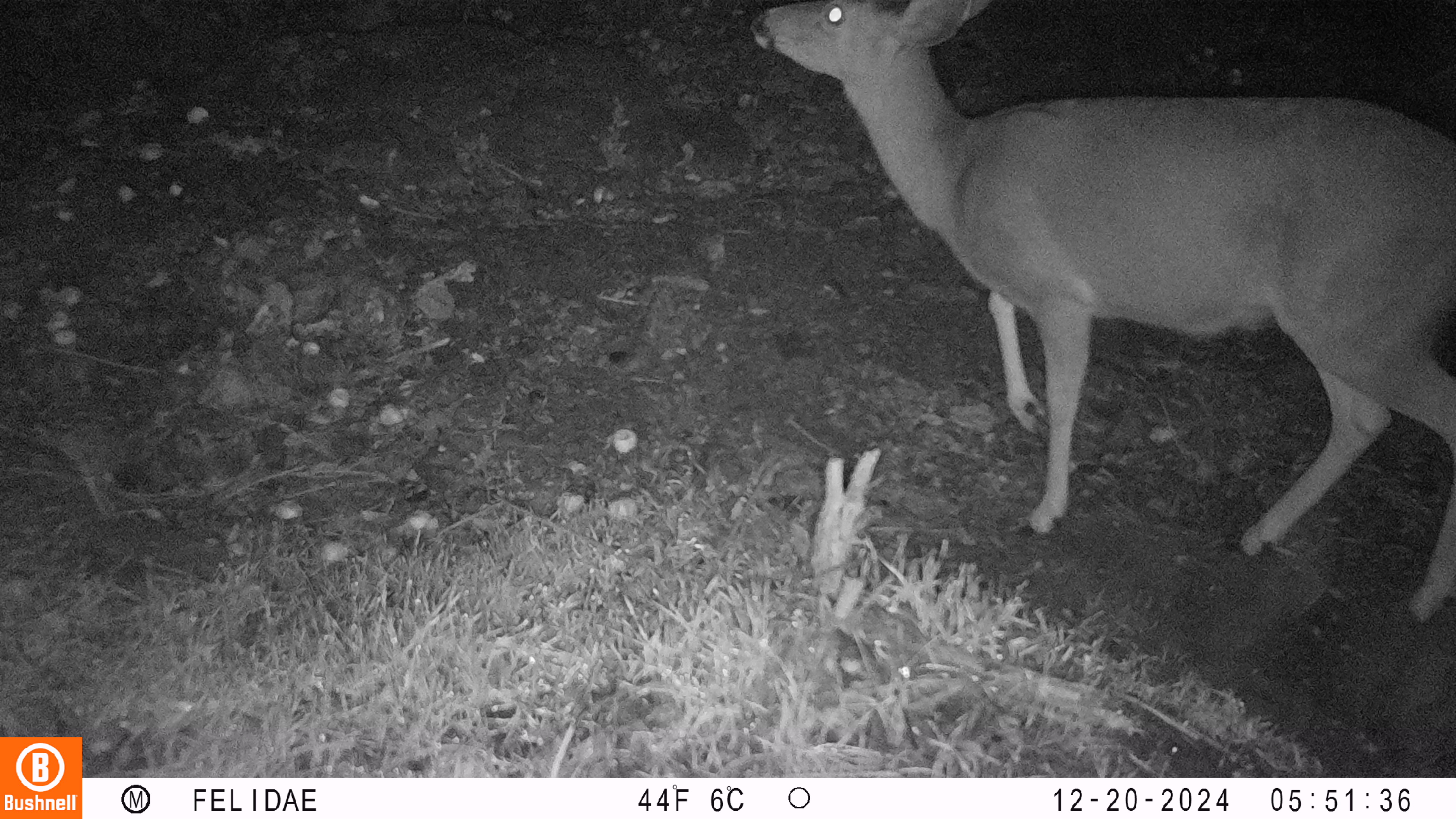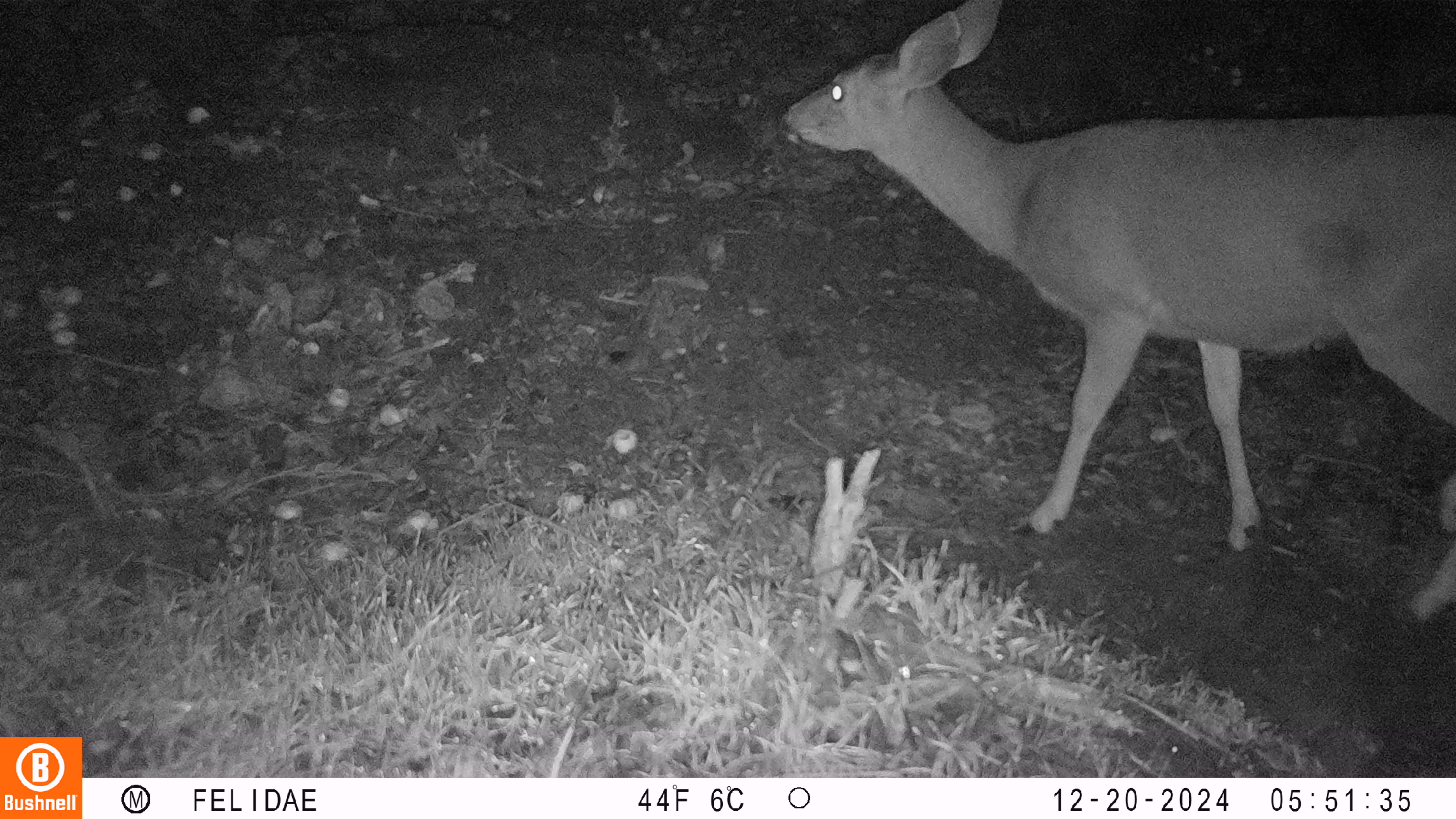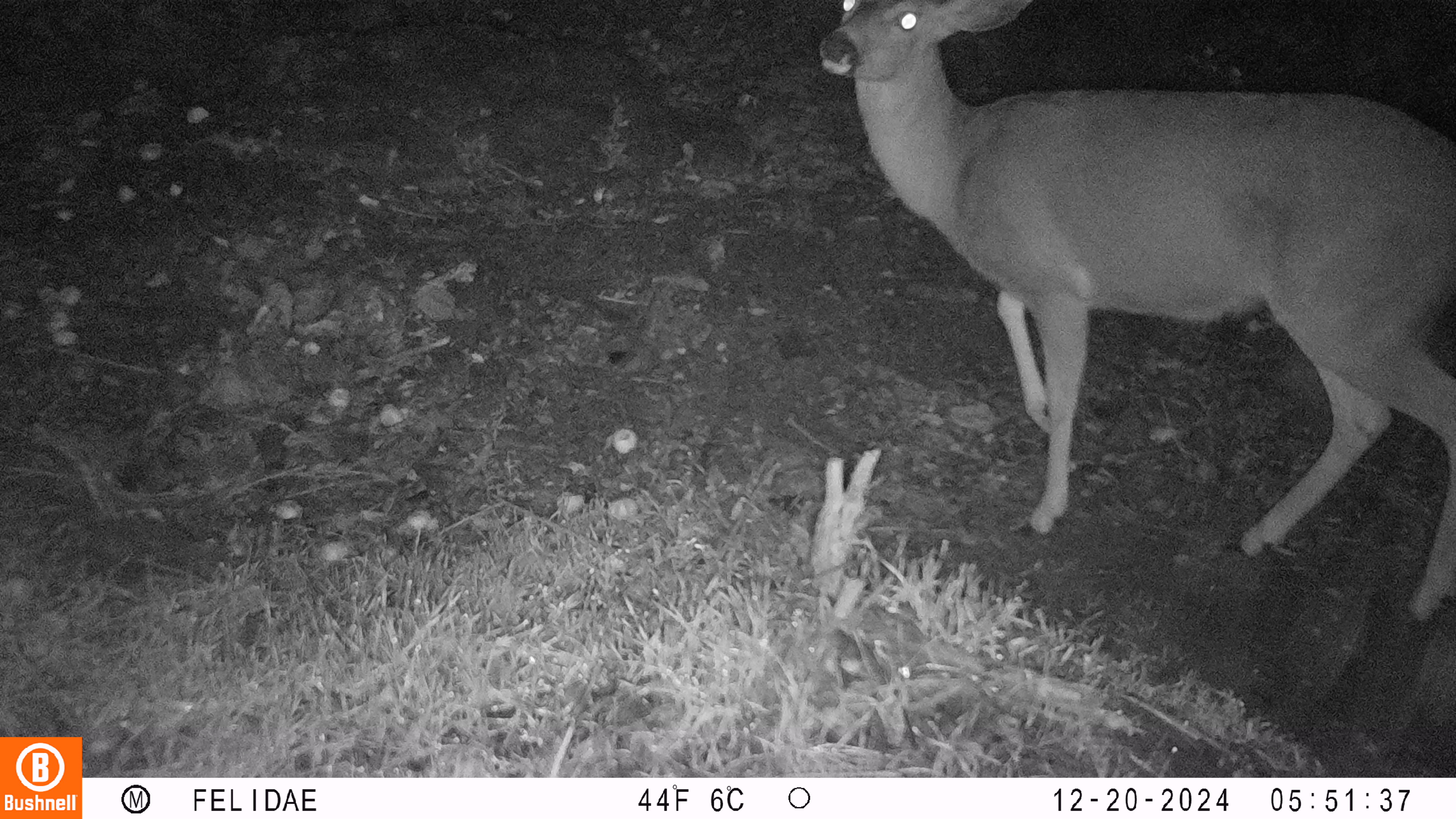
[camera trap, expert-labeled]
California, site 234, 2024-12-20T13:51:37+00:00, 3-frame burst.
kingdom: Animalia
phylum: Chordata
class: Mammalia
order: Artiodactyla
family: Cervidae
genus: Odocoileus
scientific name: Odocoileus hemionus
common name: mule deer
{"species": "mule deer (Odocoileus hemionus)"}